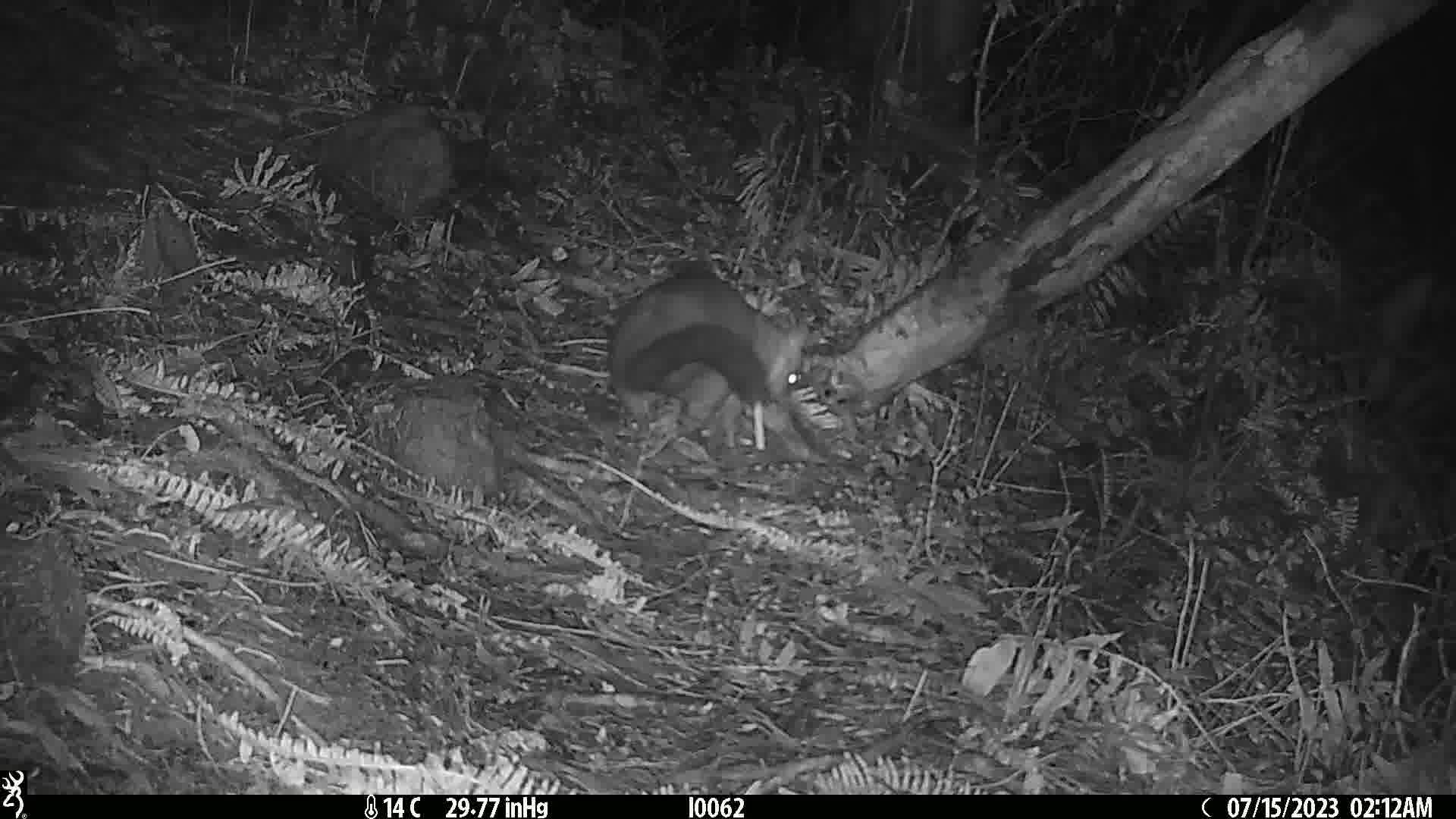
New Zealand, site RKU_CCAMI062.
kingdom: Animalia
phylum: Chordata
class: Mammalia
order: Diprotodontia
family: Phalangeridae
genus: Trichosurus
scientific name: Trichosurus vulpecula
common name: common brushtail possum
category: possum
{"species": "possum (common brushtail possum) (Trichosurus vulpecula)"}